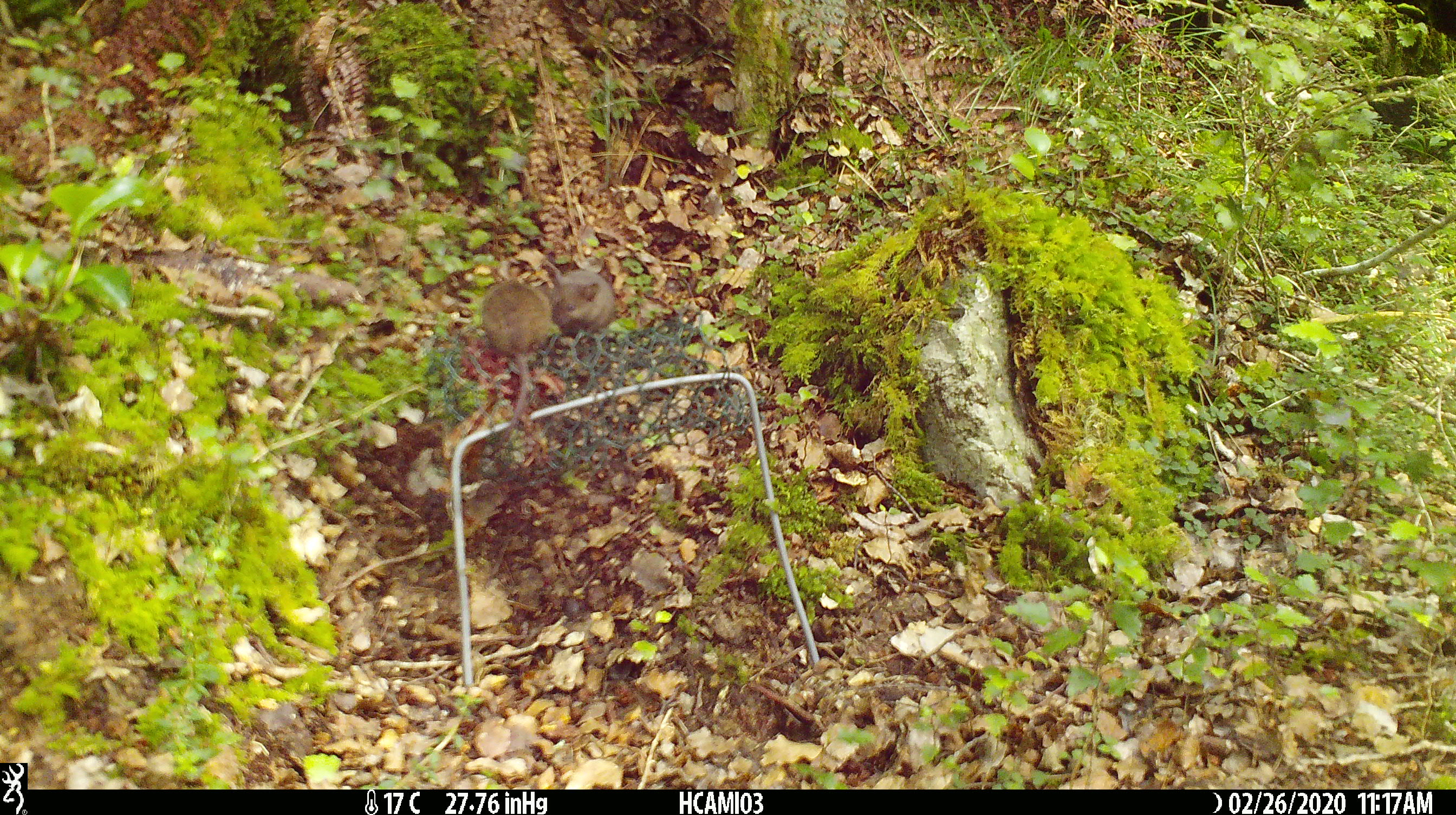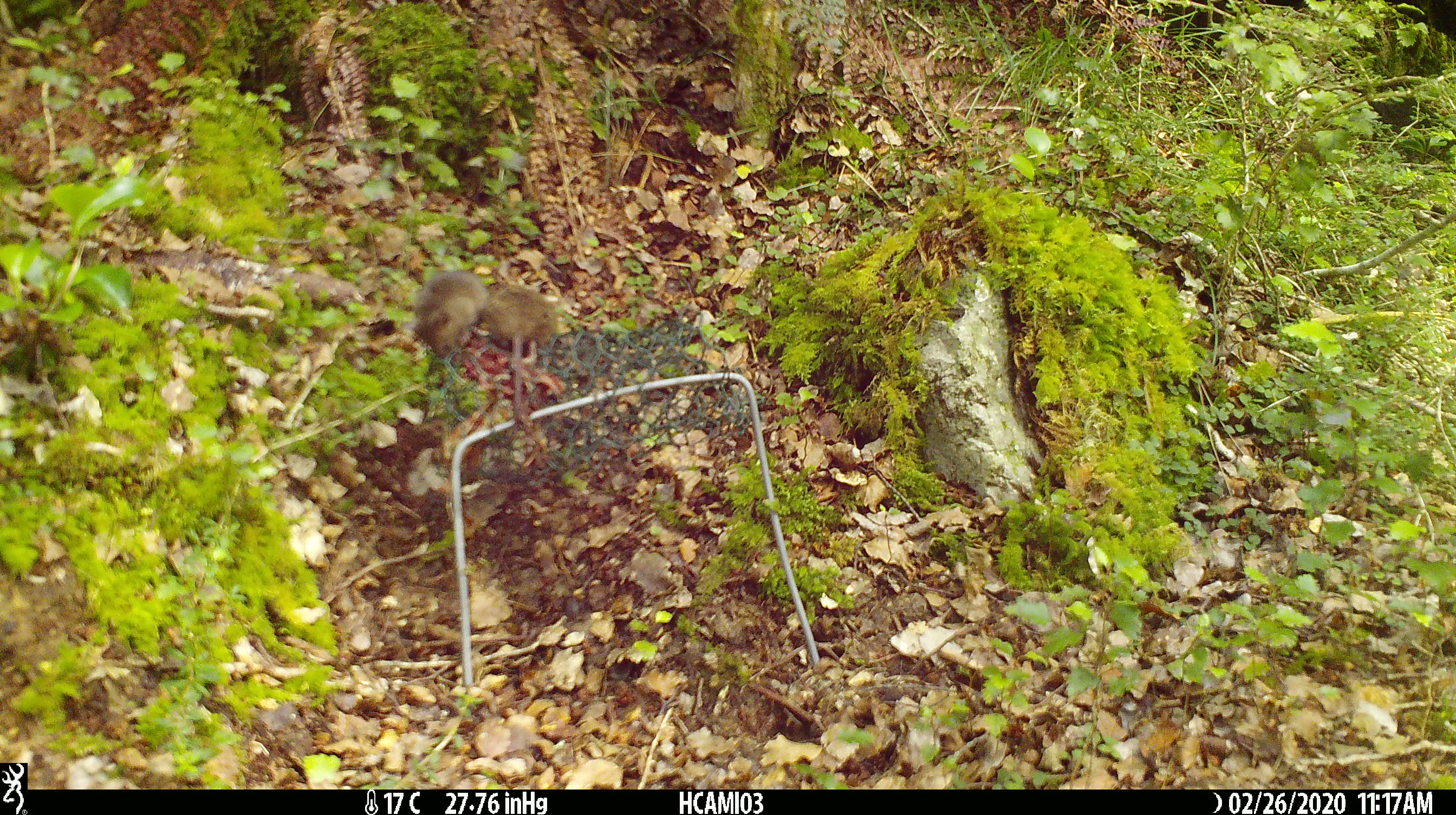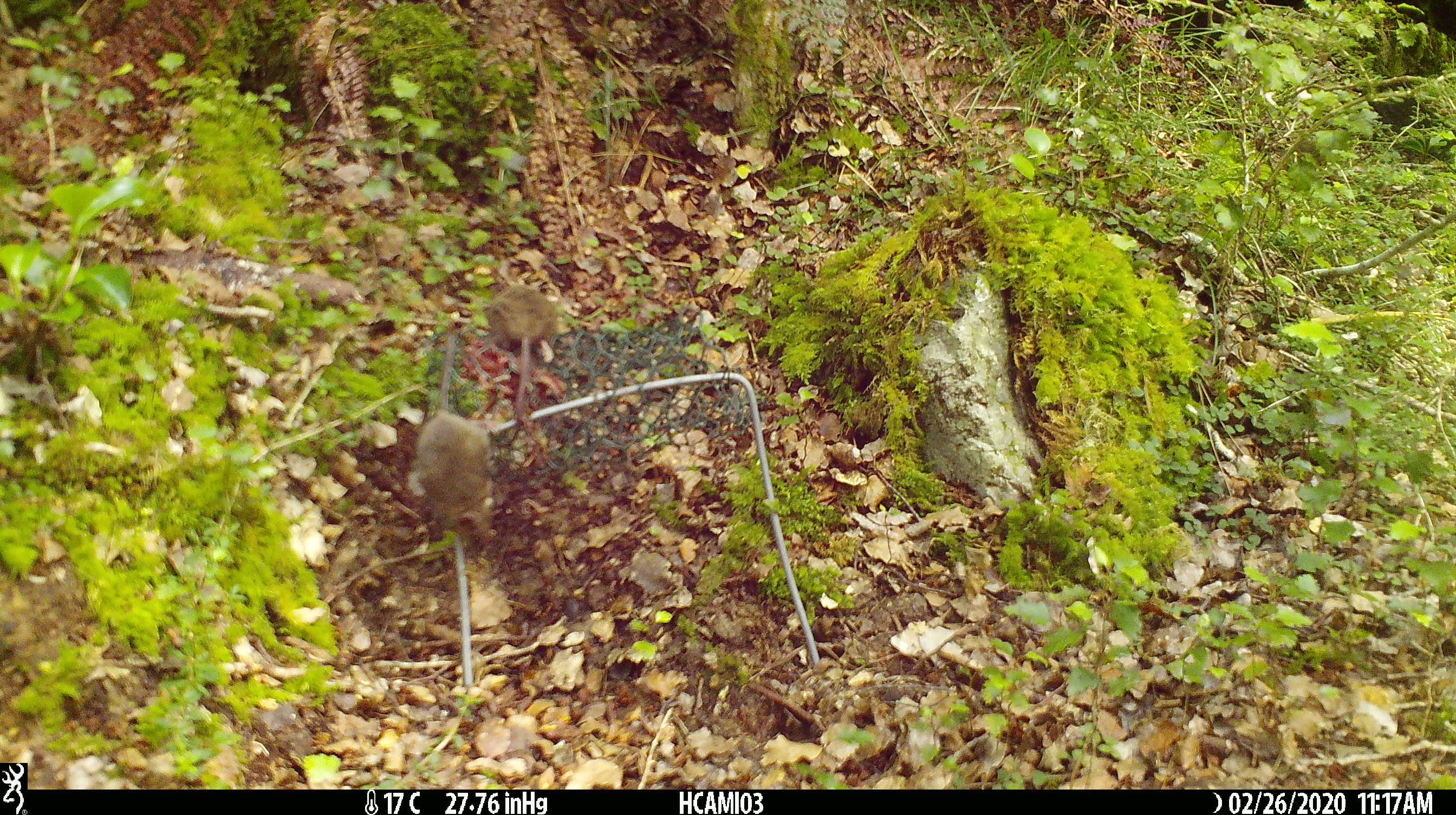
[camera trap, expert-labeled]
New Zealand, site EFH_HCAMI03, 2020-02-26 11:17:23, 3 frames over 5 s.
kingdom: Animalia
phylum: Chordata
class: Mammalia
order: Rodentia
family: Muridae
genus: Mus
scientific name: Mus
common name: mouse